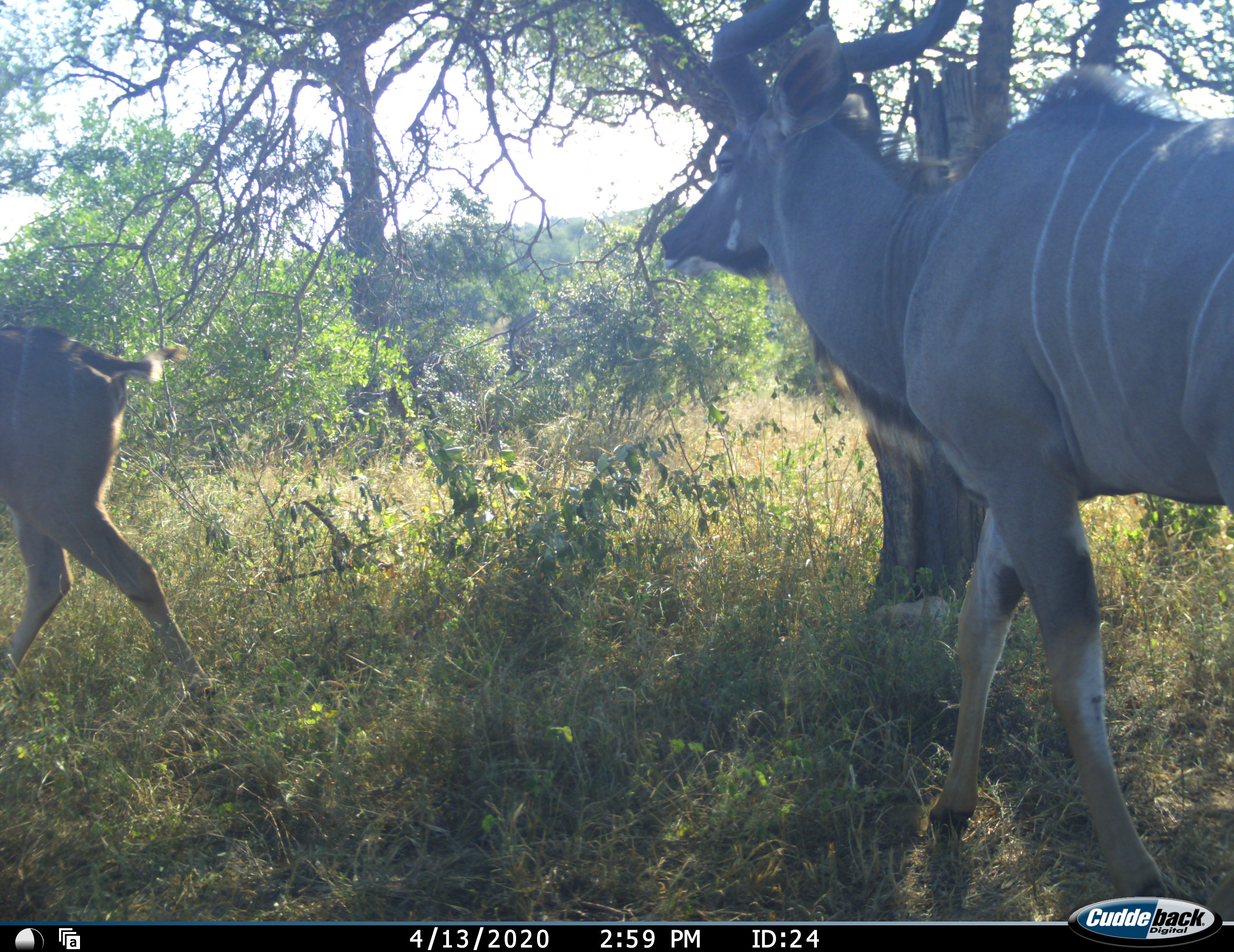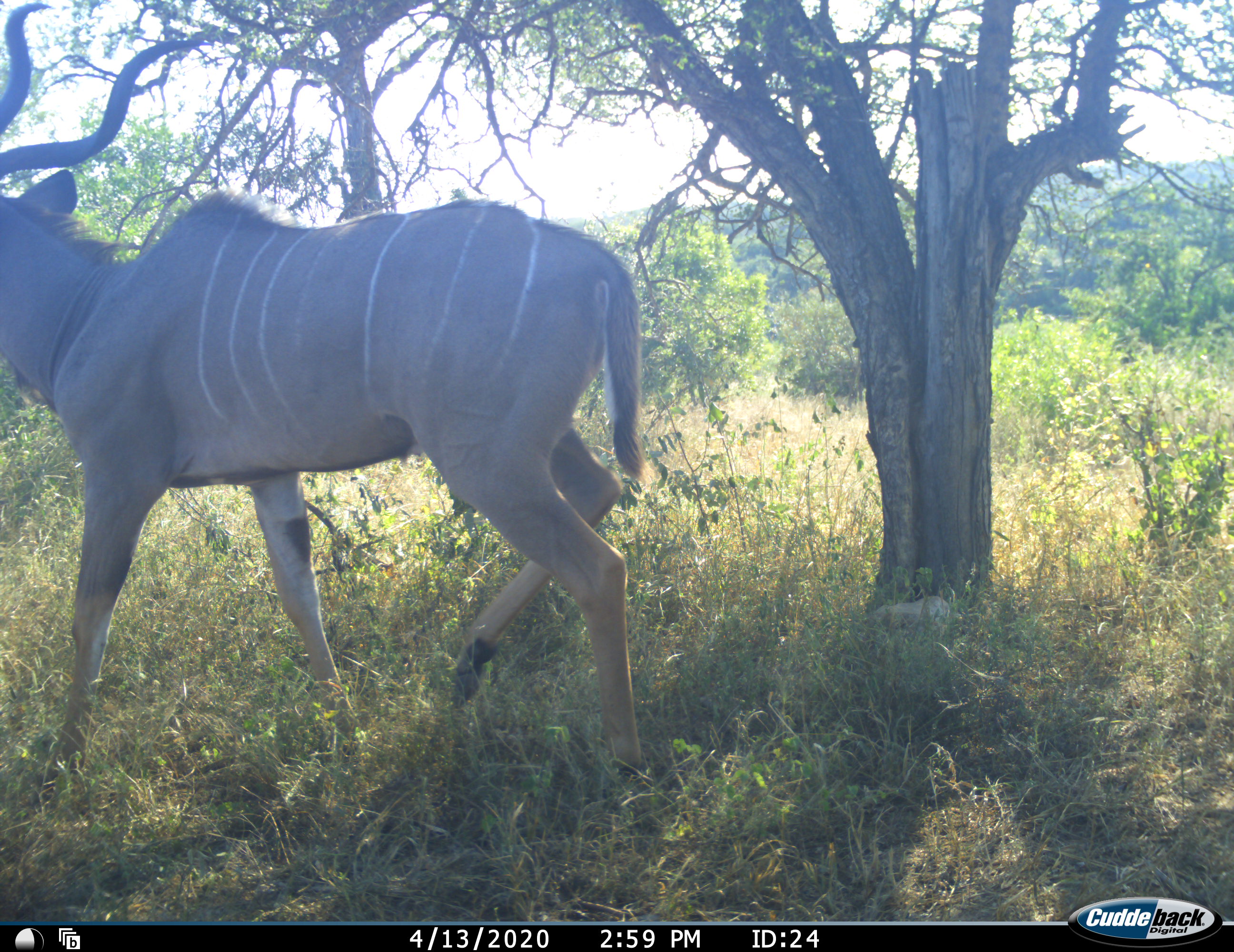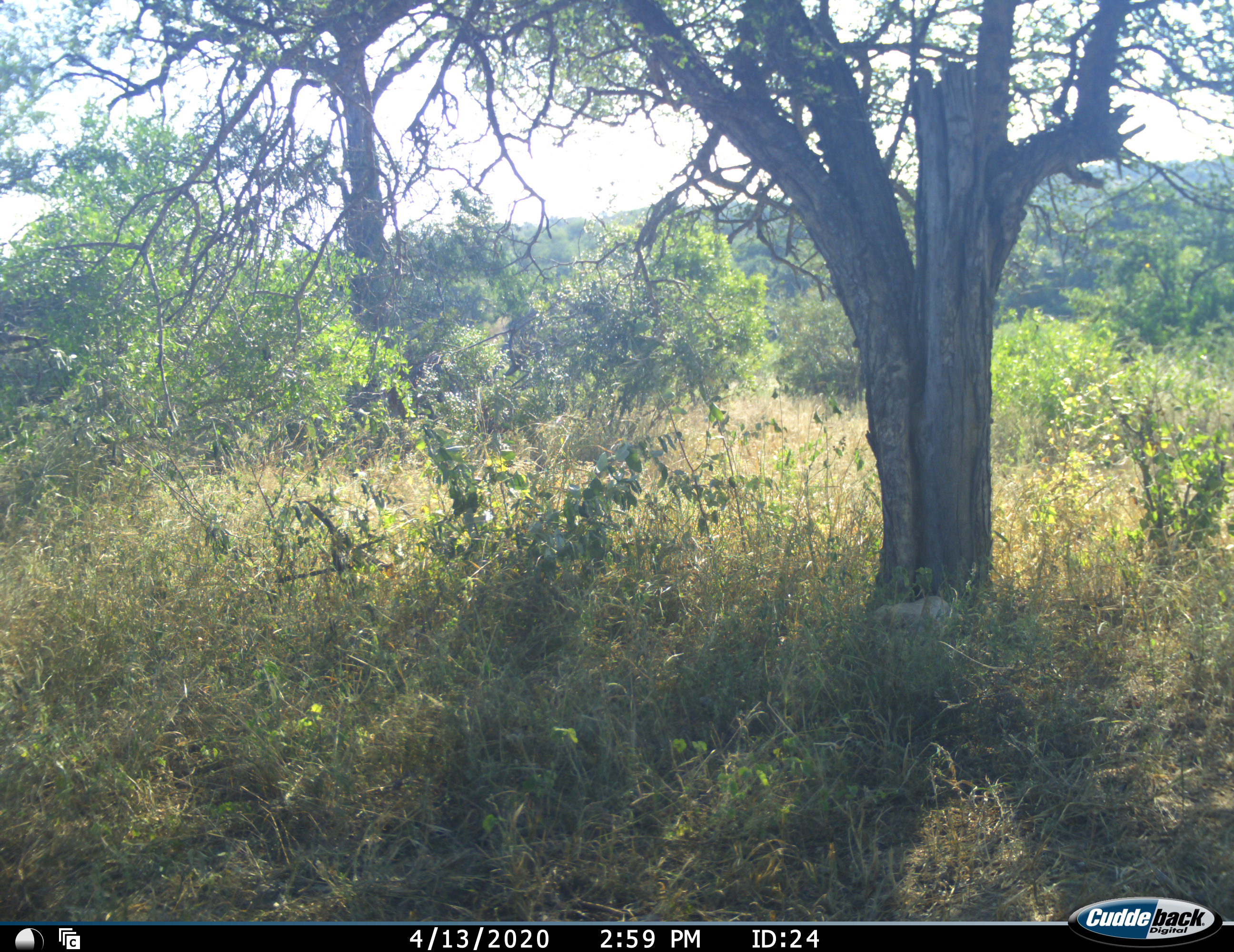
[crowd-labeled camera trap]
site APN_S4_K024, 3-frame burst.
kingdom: Animalia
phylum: Chordata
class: Mammalia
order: Artiodactyla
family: Bovidae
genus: Tragelaphus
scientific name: Tragelaphus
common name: kudu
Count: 2.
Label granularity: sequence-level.